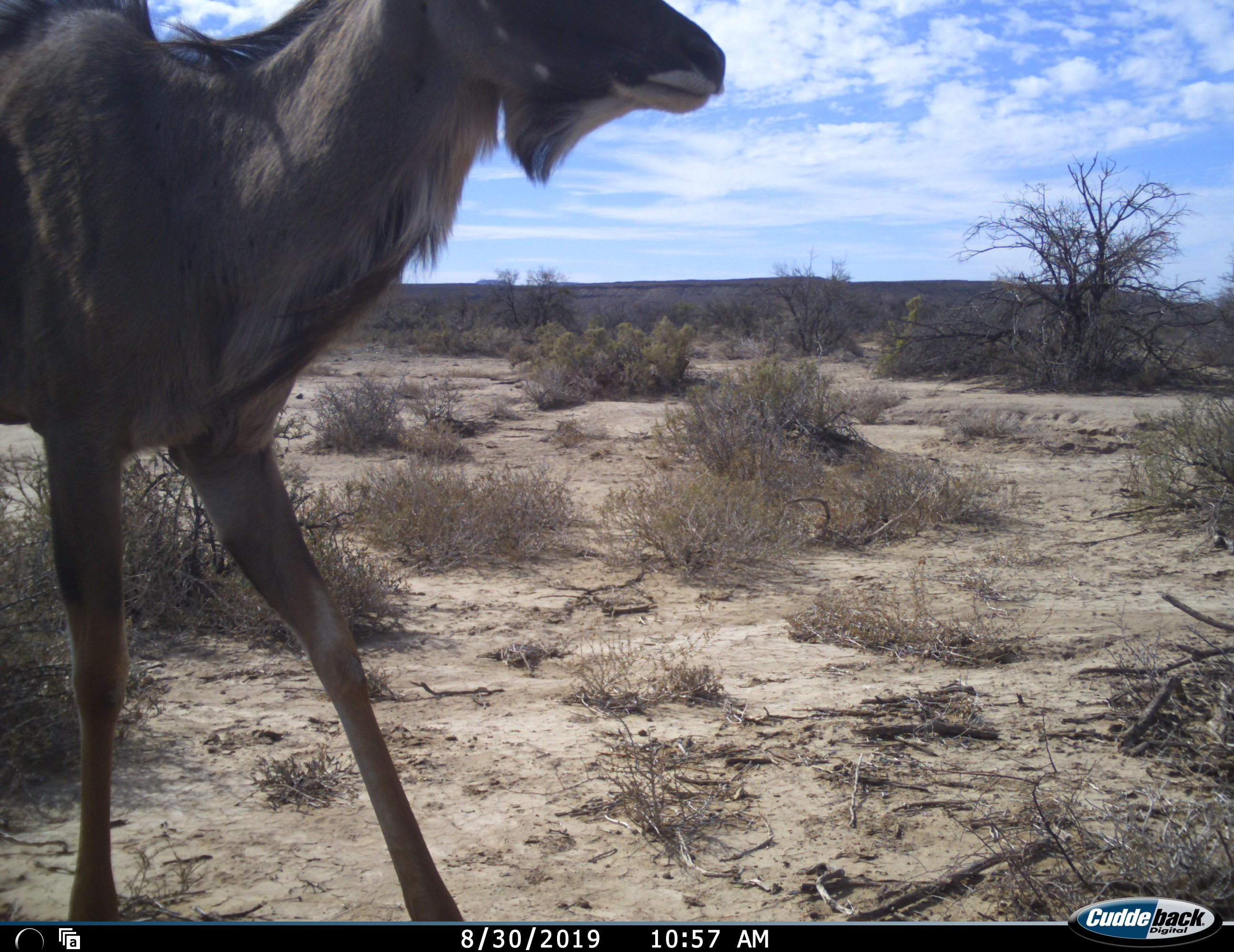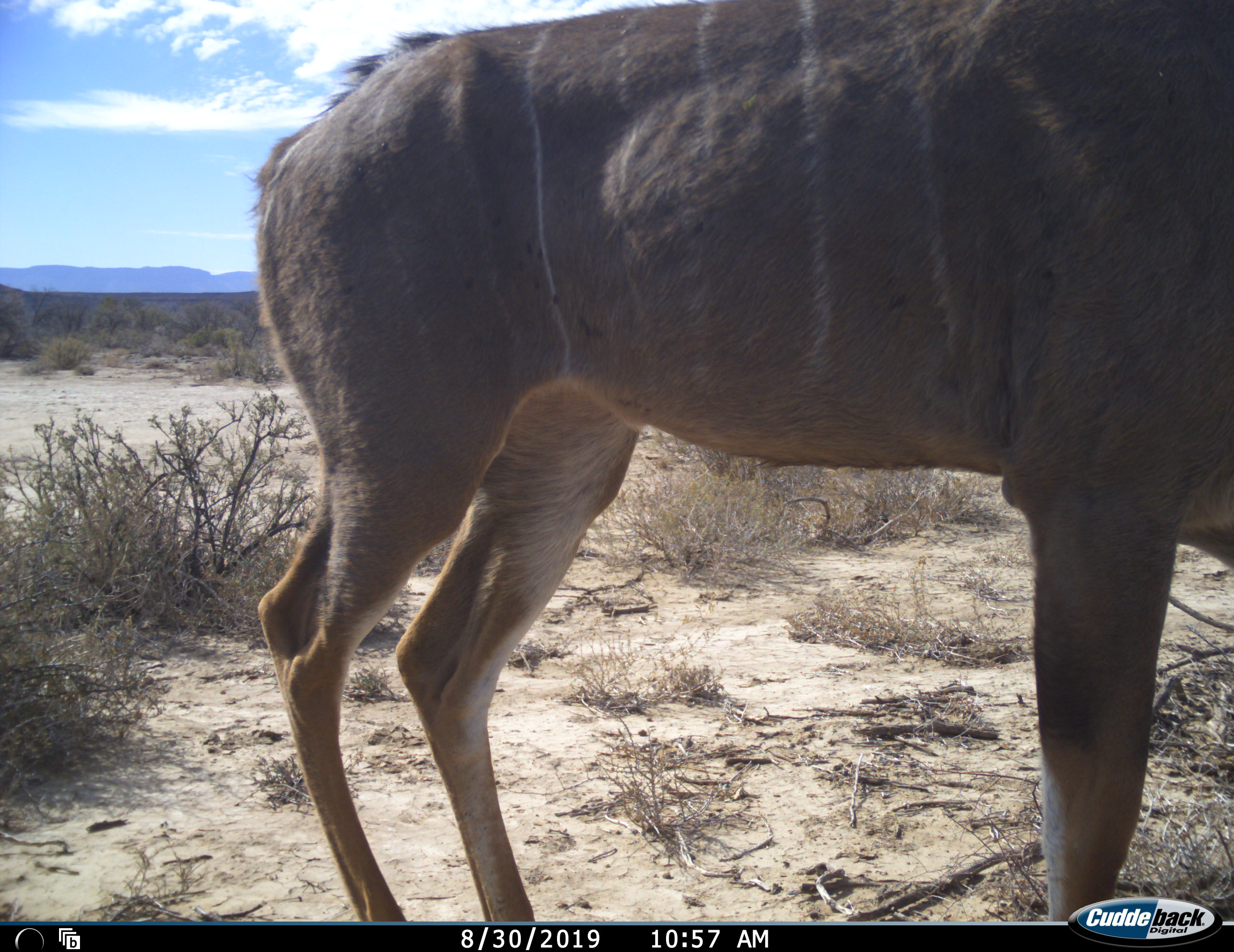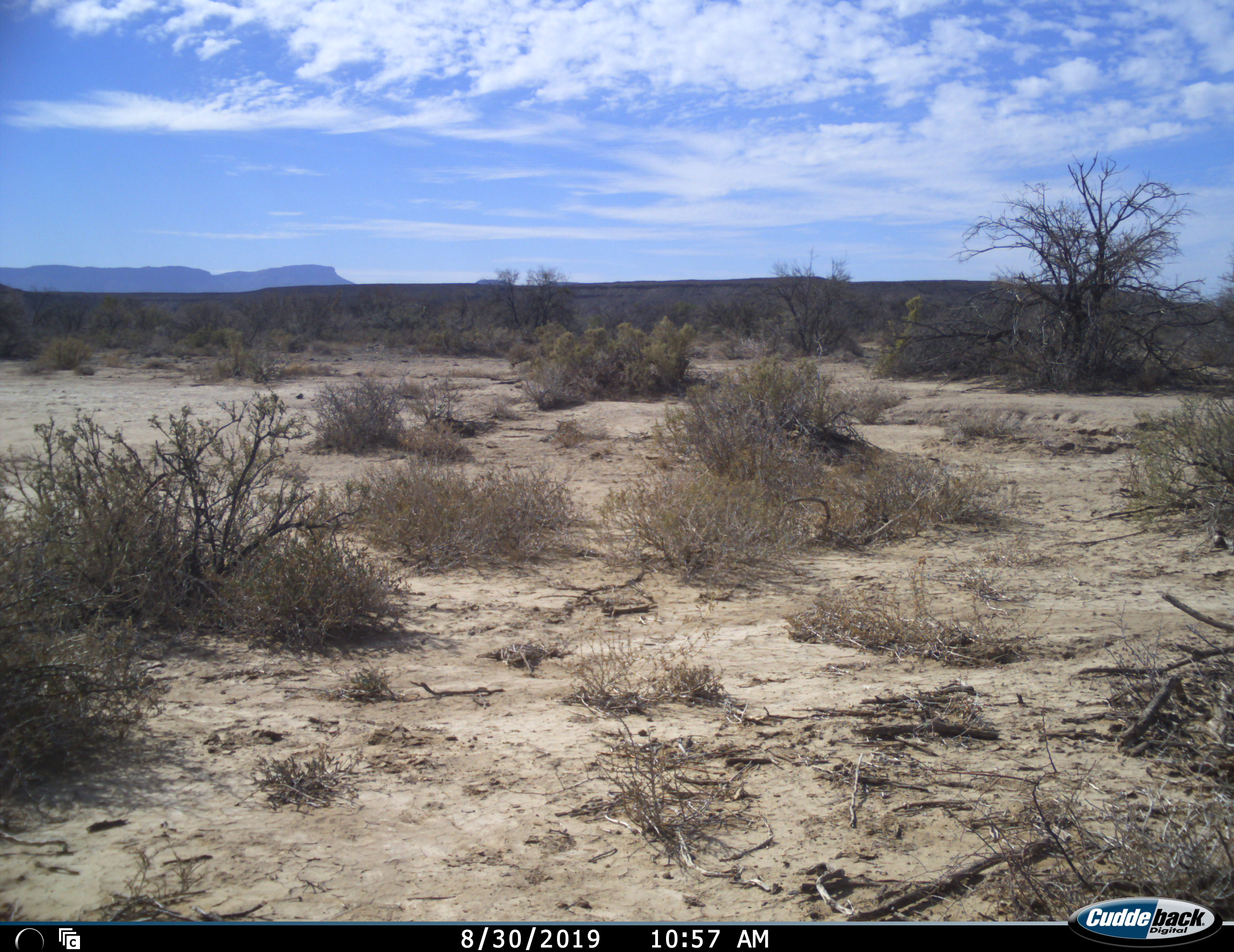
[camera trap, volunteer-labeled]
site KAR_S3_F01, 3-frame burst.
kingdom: Animalia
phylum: Chordata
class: Mammalia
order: Artiodactyla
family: Bovidae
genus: Tragelaphus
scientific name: Tragelaphus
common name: kudu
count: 1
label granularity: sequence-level